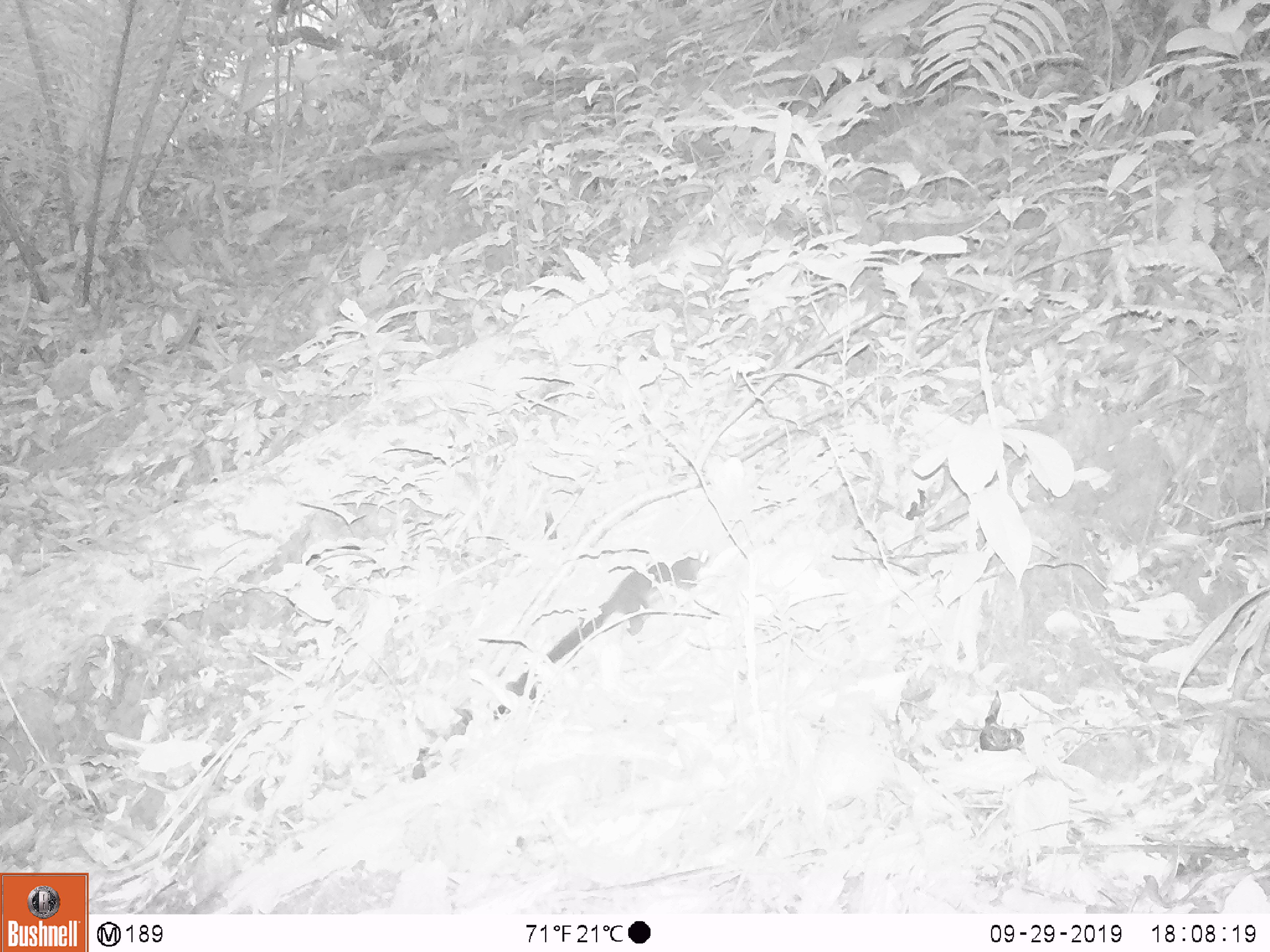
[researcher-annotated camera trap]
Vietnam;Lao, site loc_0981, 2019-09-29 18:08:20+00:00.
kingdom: Animalia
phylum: Chordata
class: Mammalia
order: Scandentia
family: Tupaiidae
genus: Tupaia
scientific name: Tupaia belangeri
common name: northern treeshrew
Northern treeshrew (Tupaia belangeri). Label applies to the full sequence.